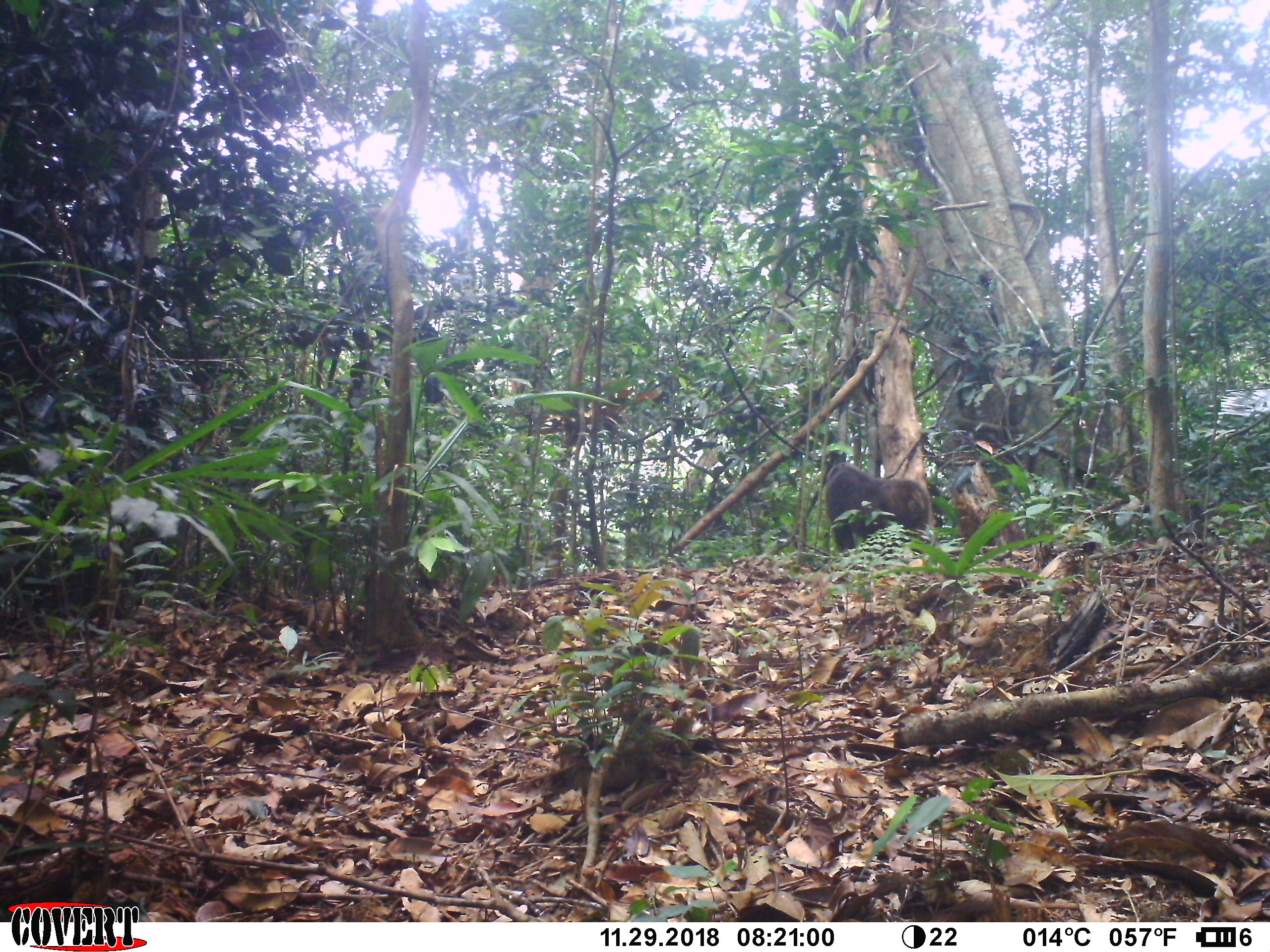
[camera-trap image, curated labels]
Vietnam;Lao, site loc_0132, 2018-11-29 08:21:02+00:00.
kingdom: Animalia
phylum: Chordata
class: Mammalia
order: Primates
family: Cercopithecidae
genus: Macaca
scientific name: Macaca arctoides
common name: stump-tailed macaque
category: stump tailed macaque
Stump tailed macaque (stump-tailed macaque) (Macaca arctoides). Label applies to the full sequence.